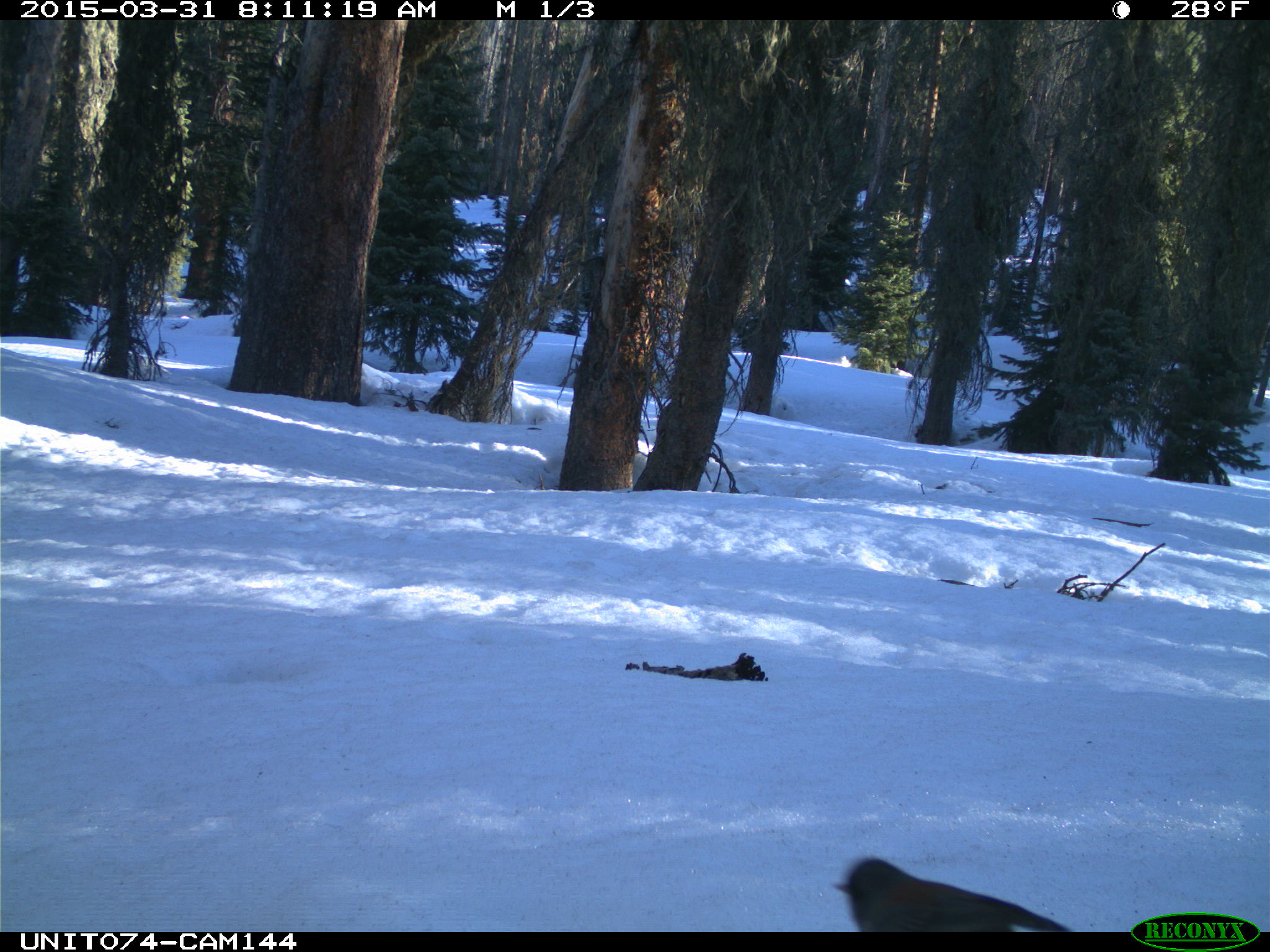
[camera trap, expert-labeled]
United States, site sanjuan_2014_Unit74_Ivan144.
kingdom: Animalia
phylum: Chordata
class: Aves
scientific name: Aves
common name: birds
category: unidentified bird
Unidentified bird (birds) (Aves).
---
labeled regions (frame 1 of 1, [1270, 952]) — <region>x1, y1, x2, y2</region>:
animal: <region>830, 853, 1073, 934</region>